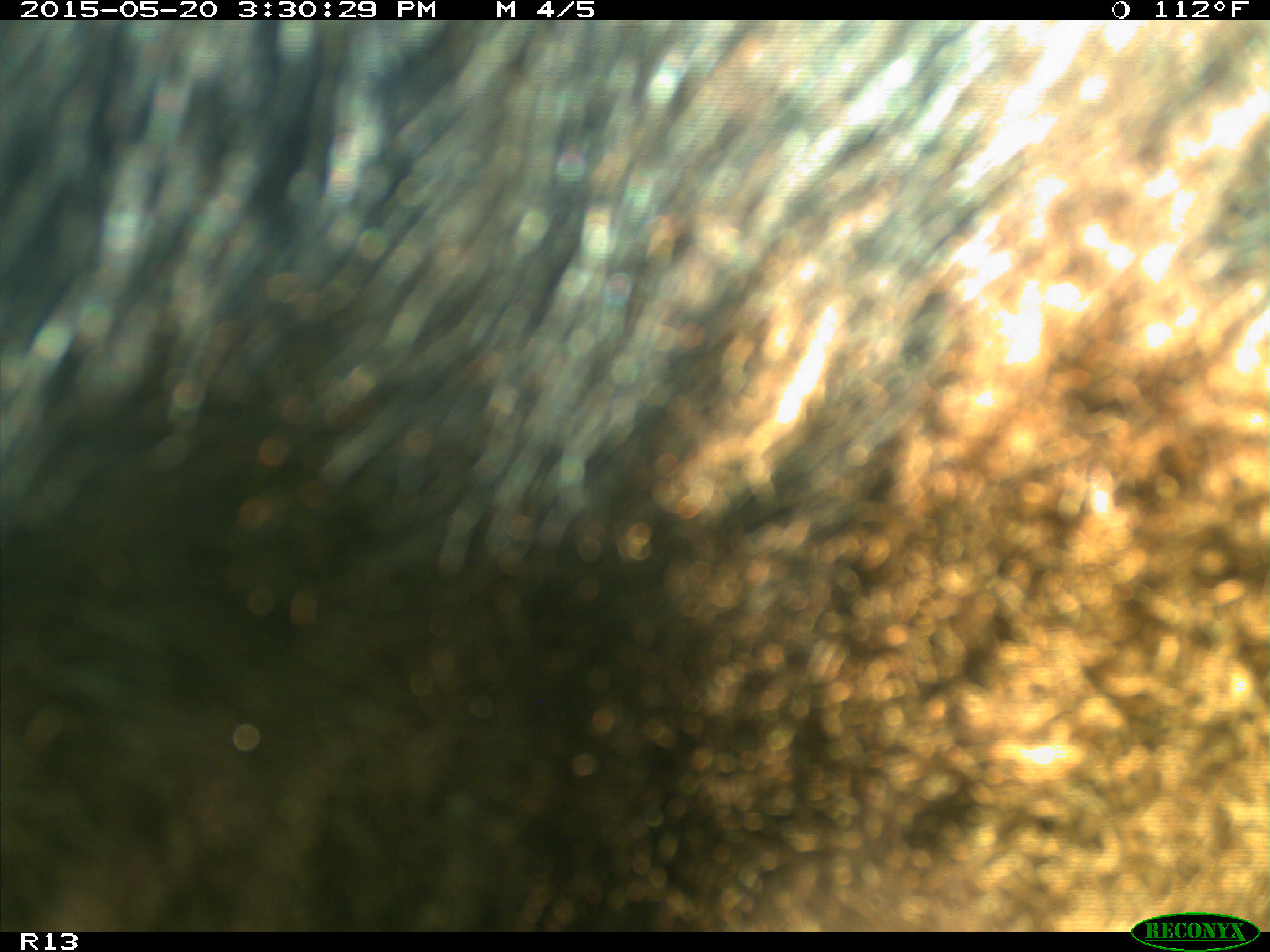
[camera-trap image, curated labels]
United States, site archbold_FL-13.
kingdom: Animalia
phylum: Chordata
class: Mammalia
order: Artiodactyla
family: Bovidae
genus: Bos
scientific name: Bos taurus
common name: domestic cow